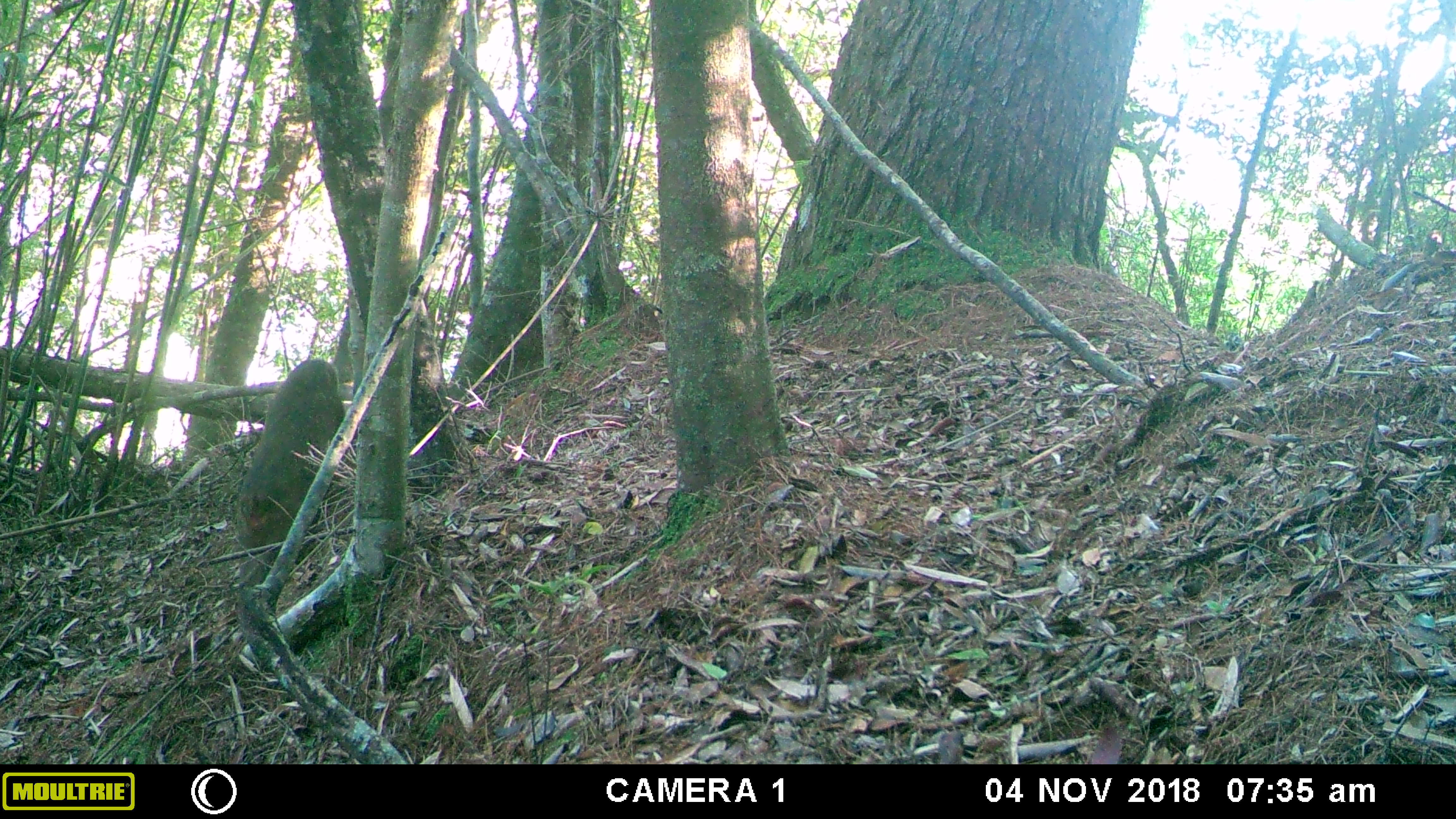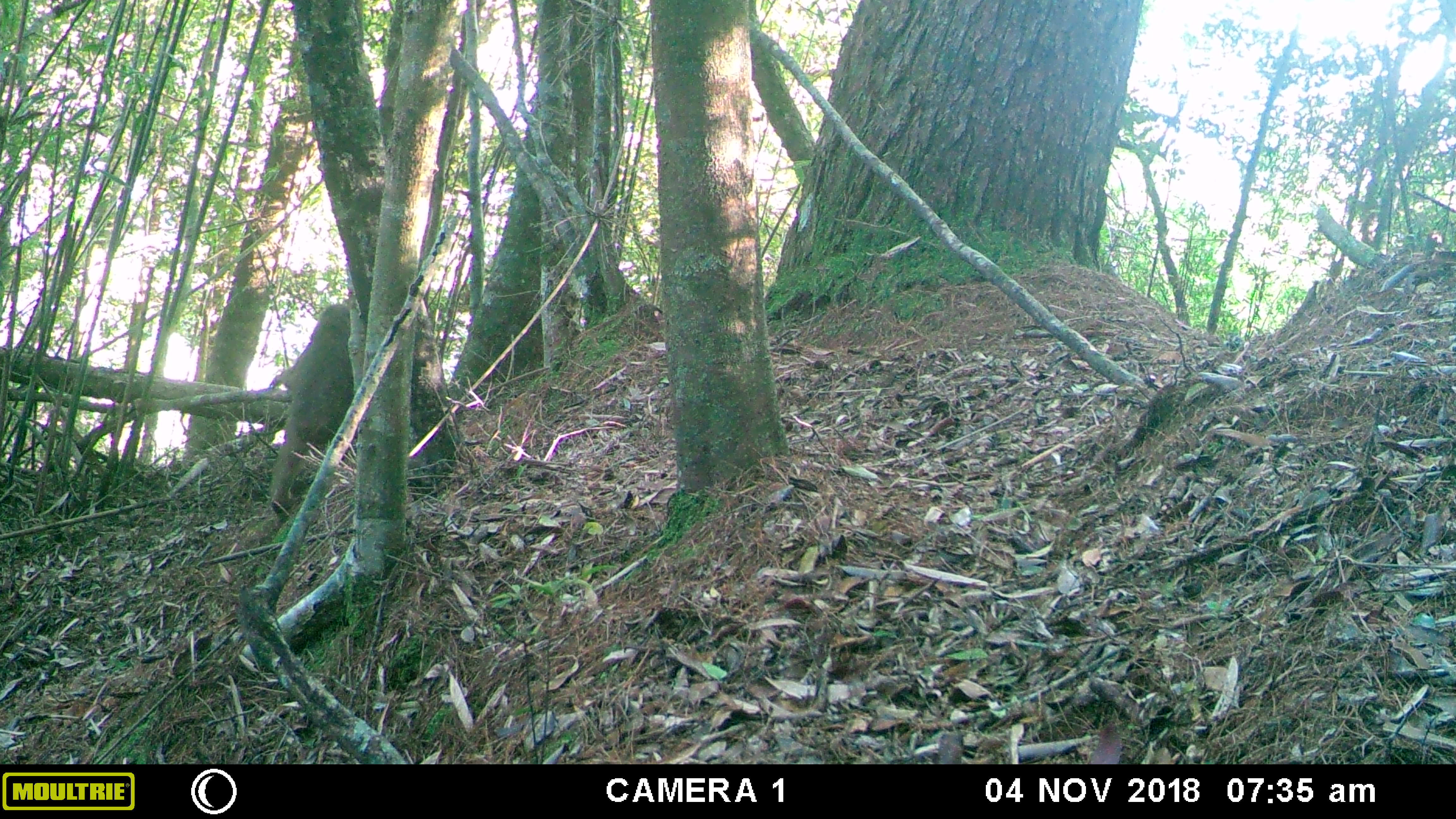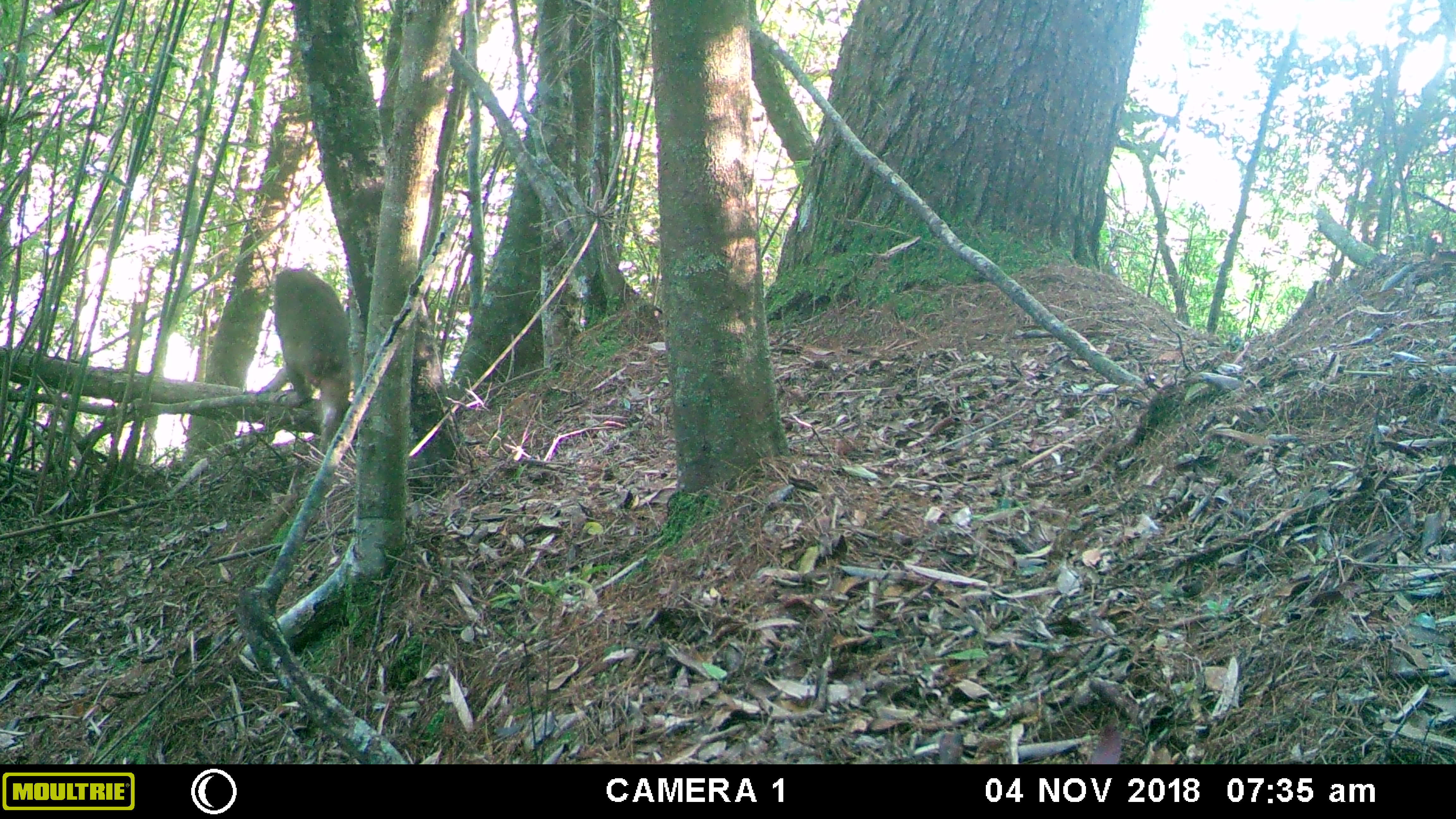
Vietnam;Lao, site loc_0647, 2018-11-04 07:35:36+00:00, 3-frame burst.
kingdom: Animalia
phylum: Chordata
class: Mammalia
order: Primates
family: Cercopithecidae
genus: Macaca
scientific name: Macaca arctoides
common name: stump-tailed macaque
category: stump tailed macaque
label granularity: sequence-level